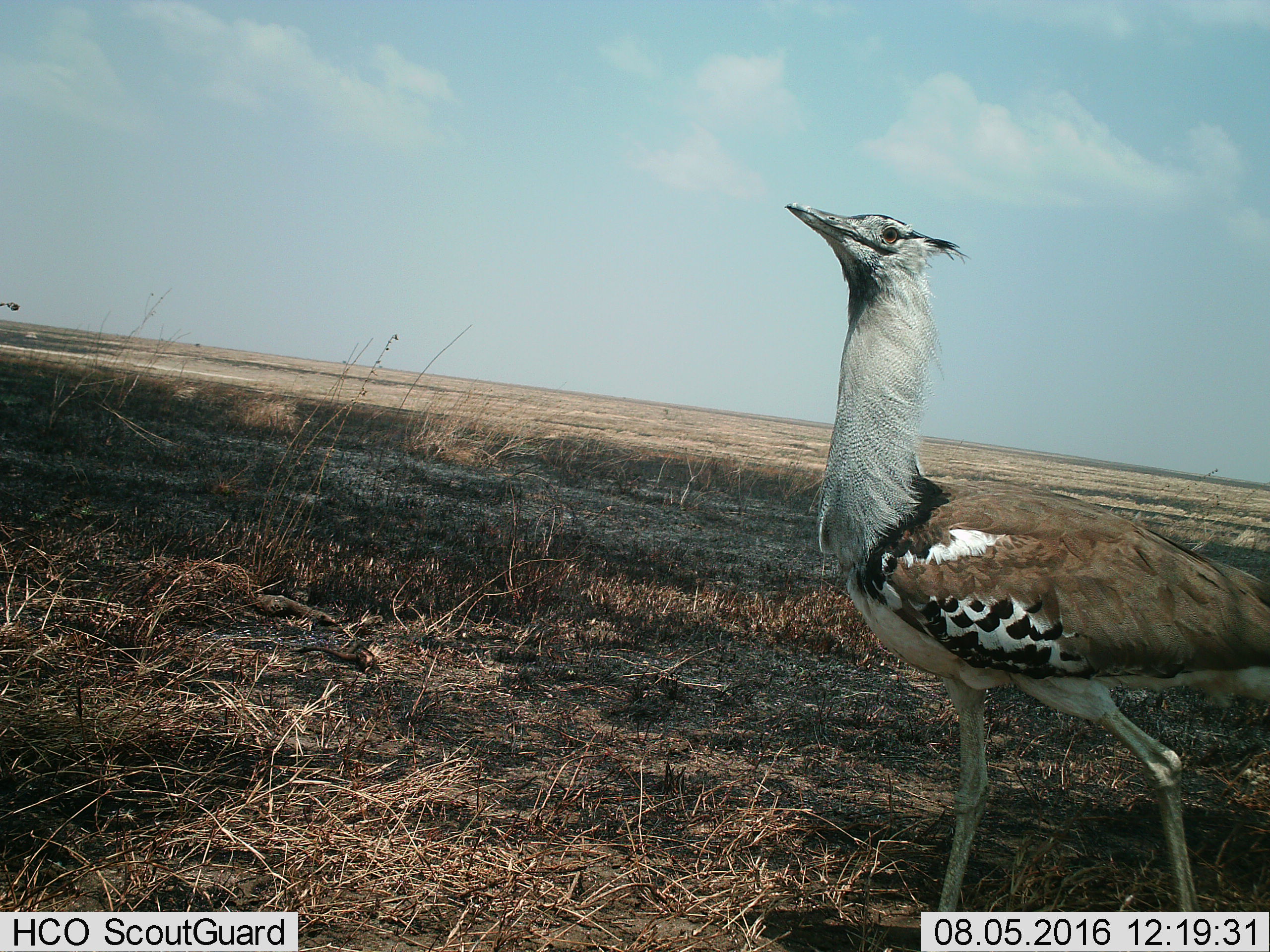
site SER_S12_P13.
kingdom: Animalia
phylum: Chordata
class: Aves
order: Otidiformes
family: Otididae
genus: Ardeotis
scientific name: Ardeotis kori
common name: kori bustard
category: bustardkori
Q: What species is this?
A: Bustardkori (kori bustard) (Ardeotis kori).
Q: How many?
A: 1.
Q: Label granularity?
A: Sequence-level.